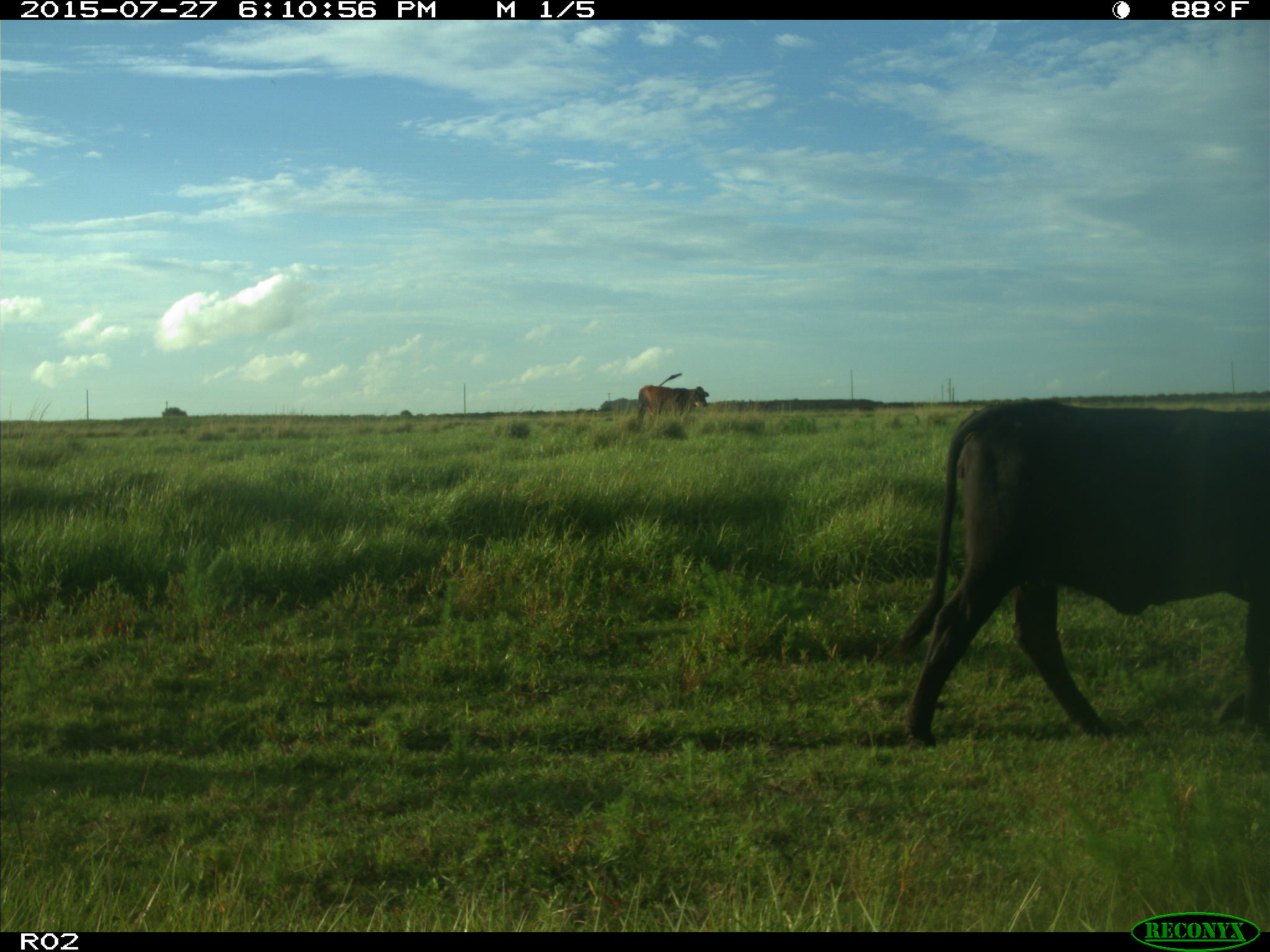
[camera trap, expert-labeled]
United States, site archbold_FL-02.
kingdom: Animalia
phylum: Chordata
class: Mammalia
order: Artiodactyla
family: Bovidae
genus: Bos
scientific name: Bos taurus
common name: domestic cow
Bos taurus (domestic cow).